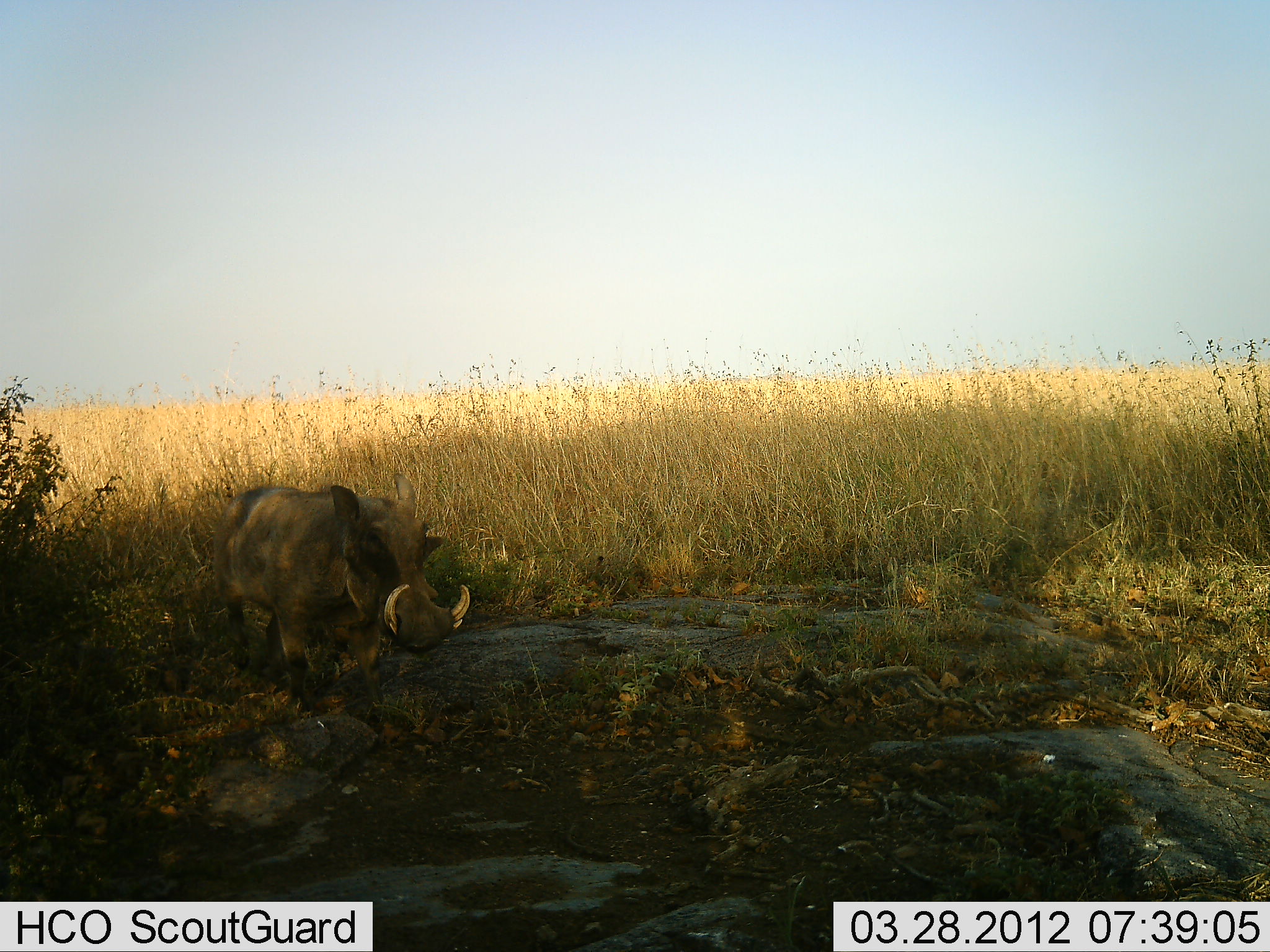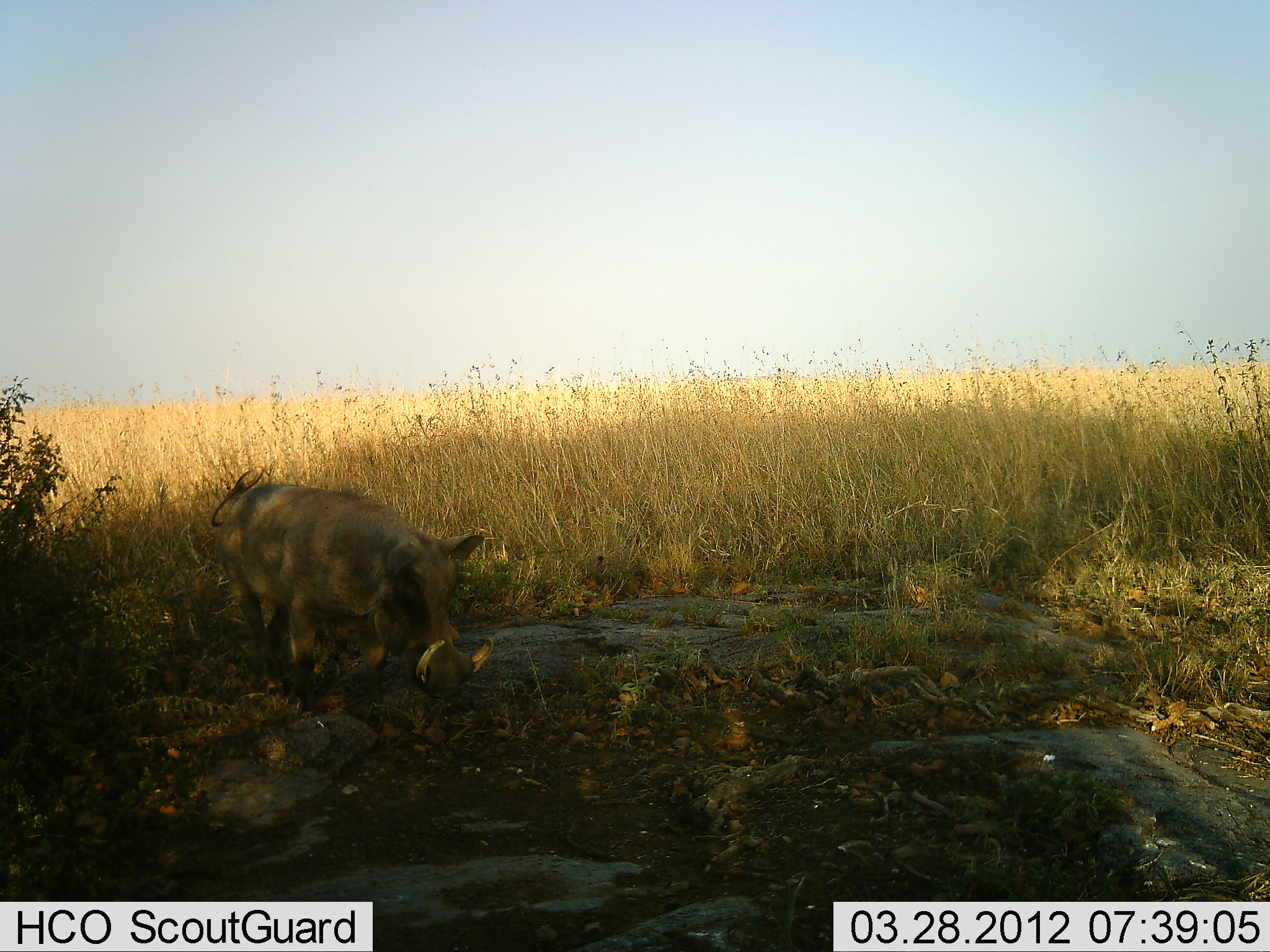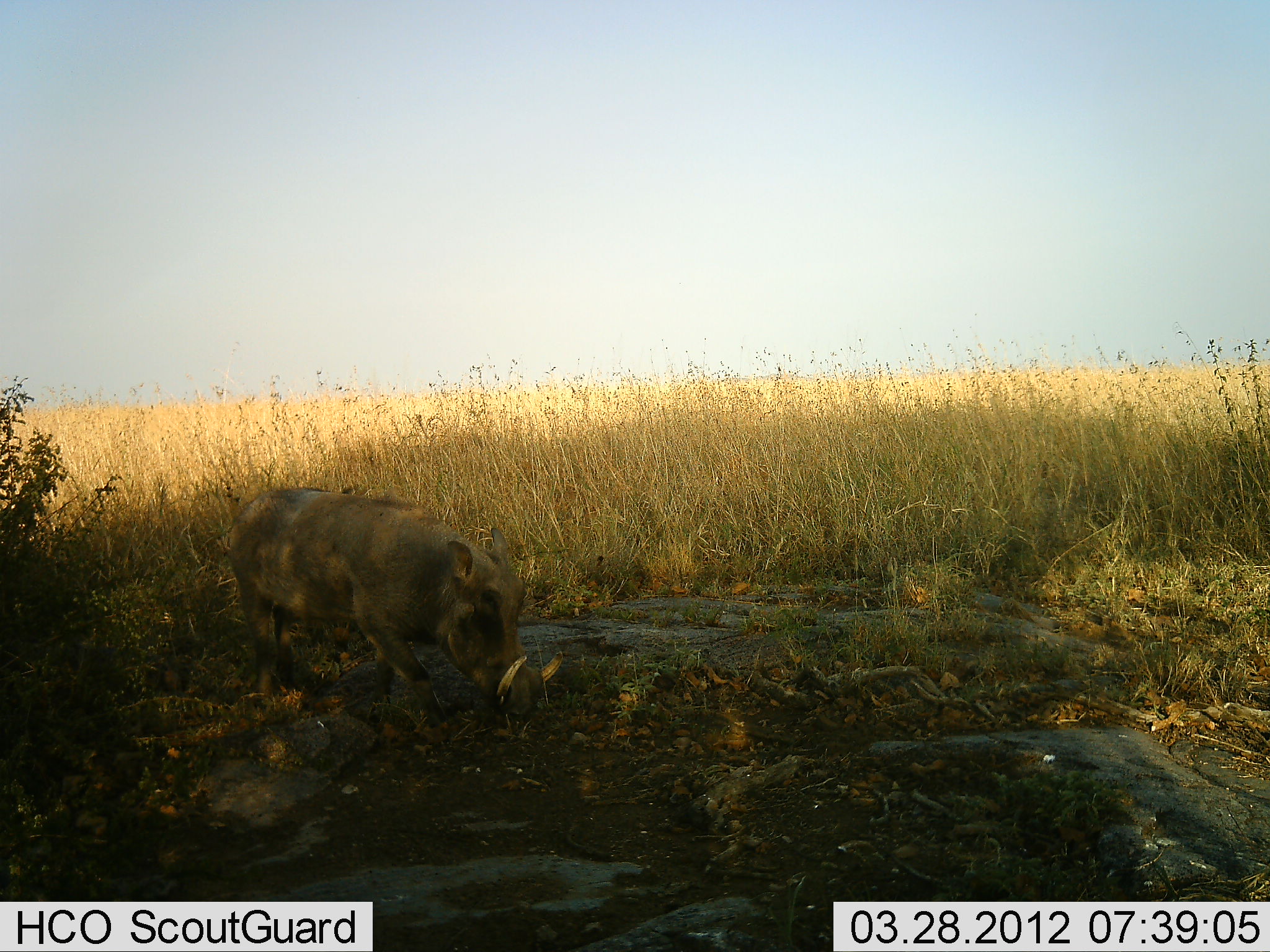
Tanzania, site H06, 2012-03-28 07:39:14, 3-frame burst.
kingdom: Animalia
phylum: Chordata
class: Mammalia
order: Artiodactyla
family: Suidae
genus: Phacochoerus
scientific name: Phacochoerus africanus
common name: warthog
Warthog (Phacochoerus africanus), count 1. Behavior (volunteer vote fractions): standing 22%, resting 0%, moving 78%, interacting 0%. Young present (vote fraction): 0%. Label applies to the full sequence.